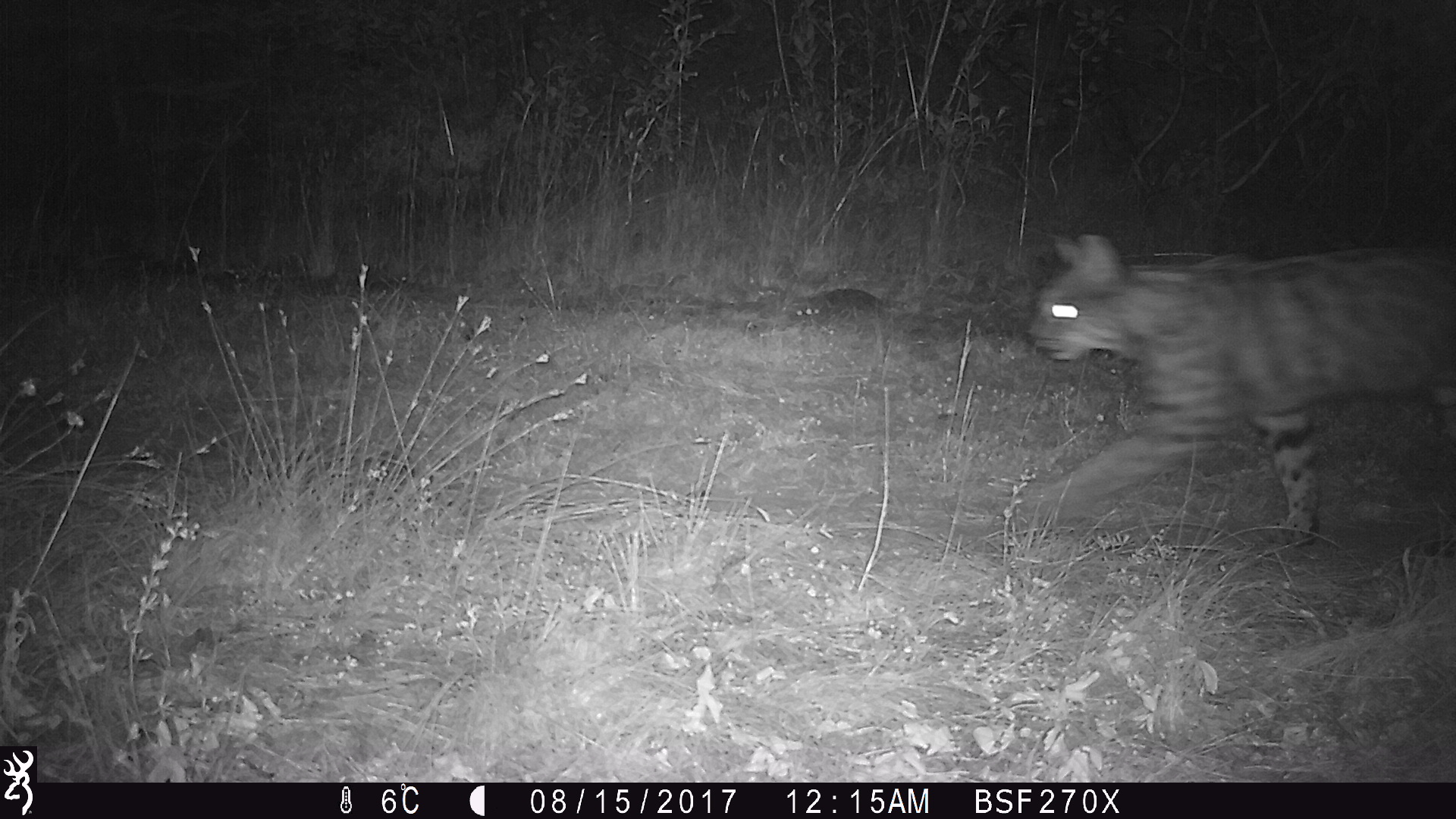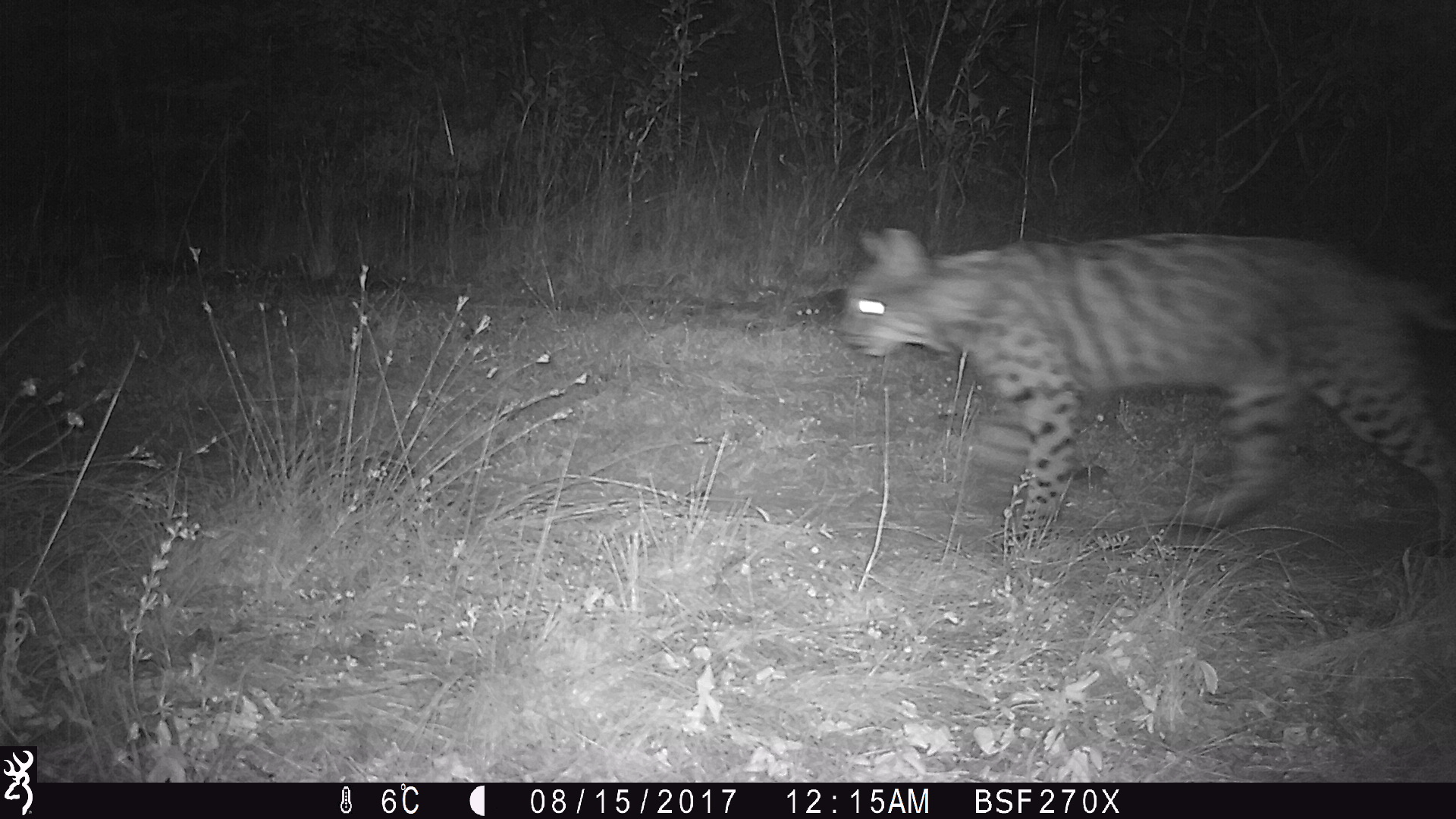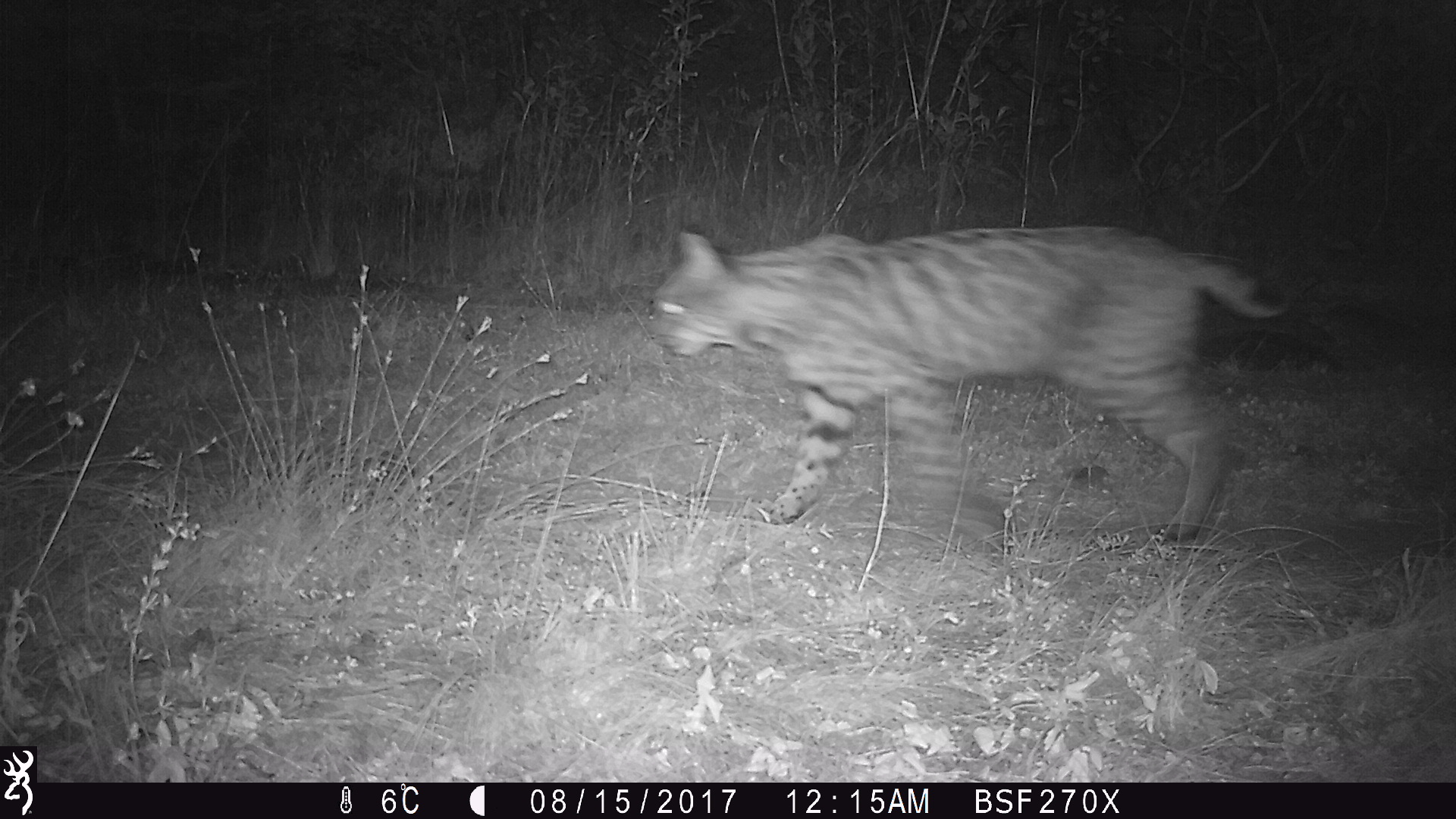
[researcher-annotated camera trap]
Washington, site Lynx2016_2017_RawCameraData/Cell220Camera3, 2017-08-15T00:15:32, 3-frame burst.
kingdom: Animalia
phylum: Chordata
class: Mammalia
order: Carnivora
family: Felidae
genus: Lynx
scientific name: Lynx rufus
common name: bobcat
Lynx rufus (bobcat). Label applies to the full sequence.